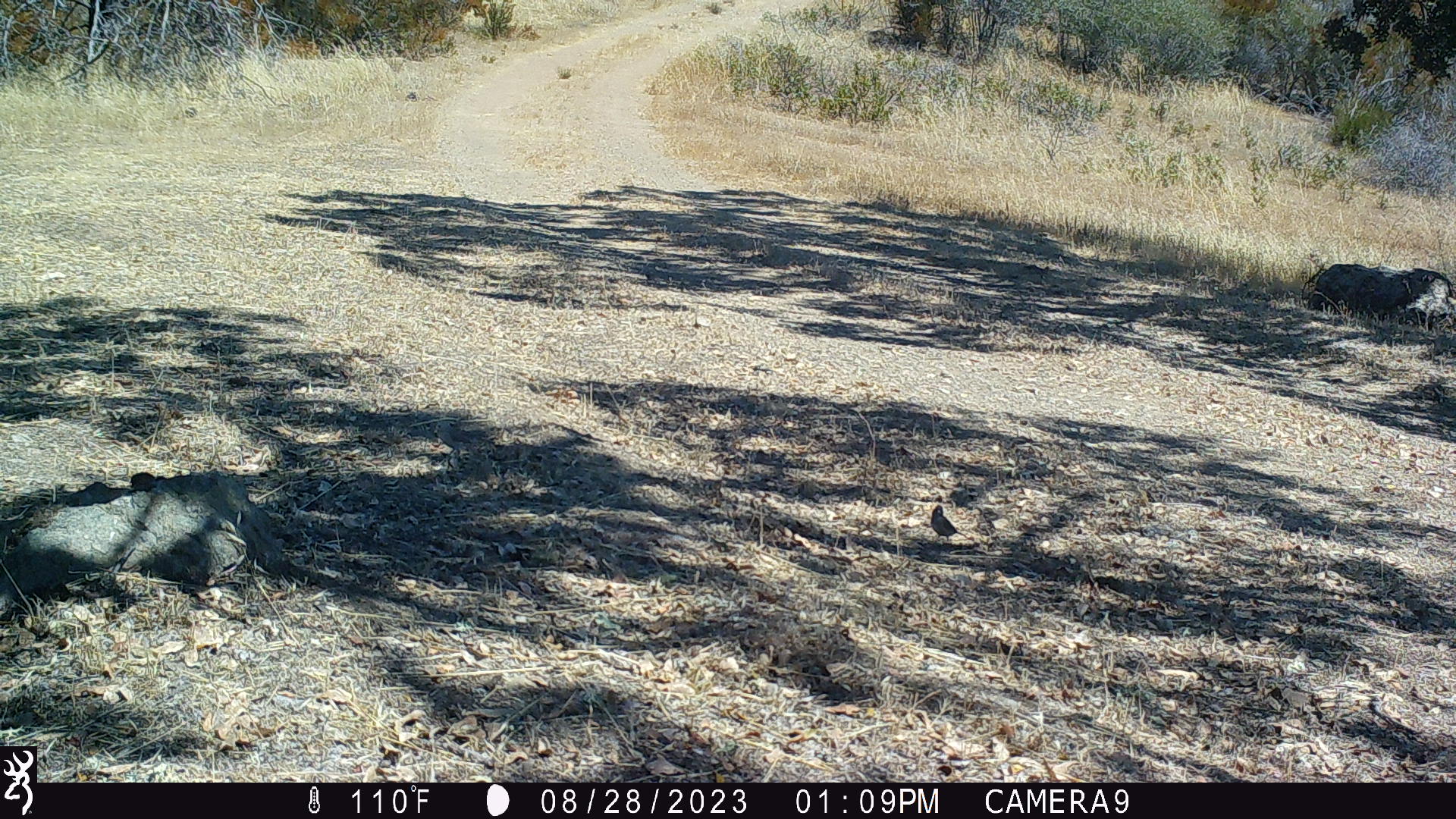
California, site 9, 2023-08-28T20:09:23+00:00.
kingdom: Animalia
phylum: Chordata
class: Aves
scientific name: Aves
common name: bird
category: unknown bird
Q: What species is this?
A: Unknown bird (bird) (Aves).